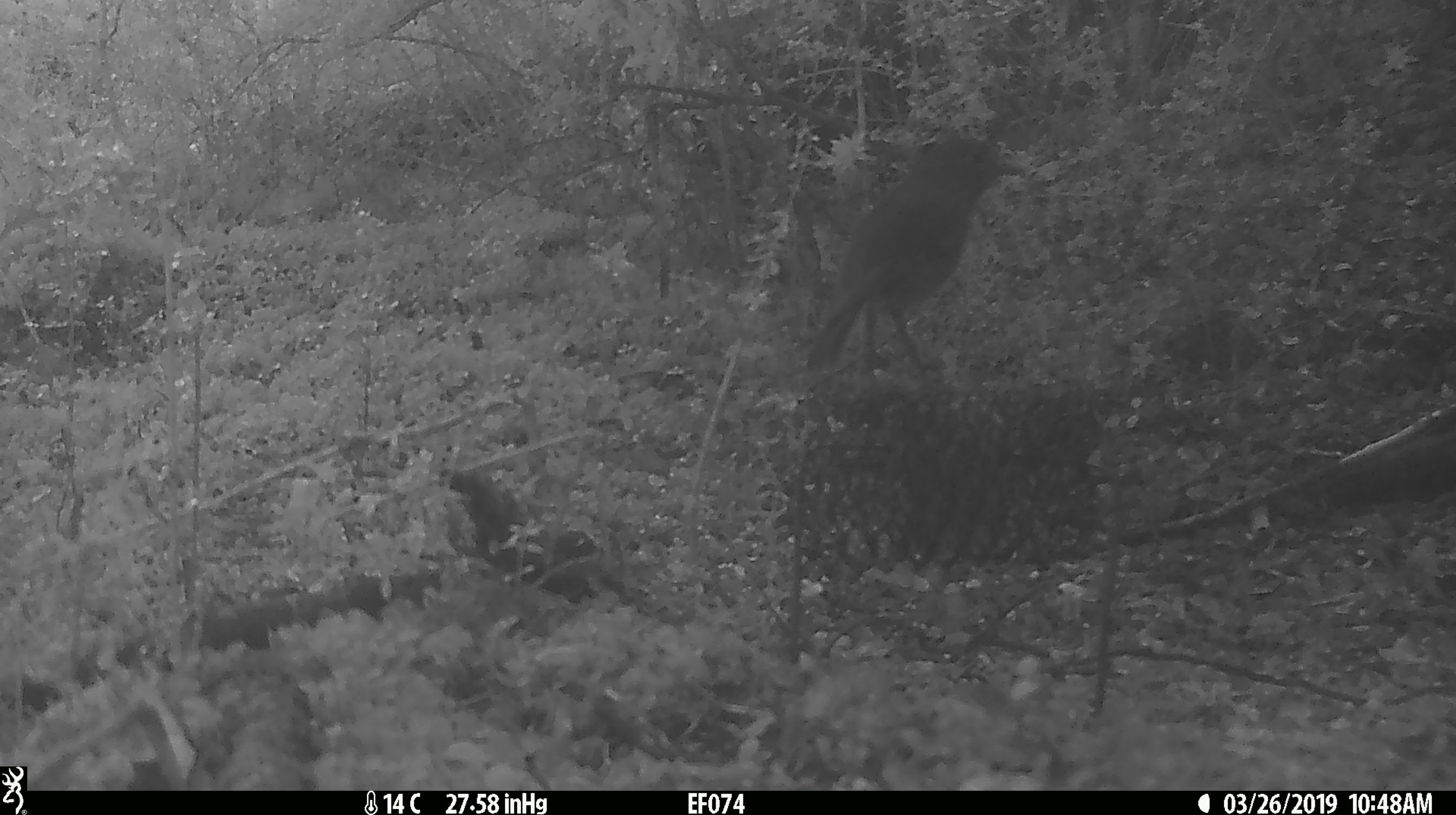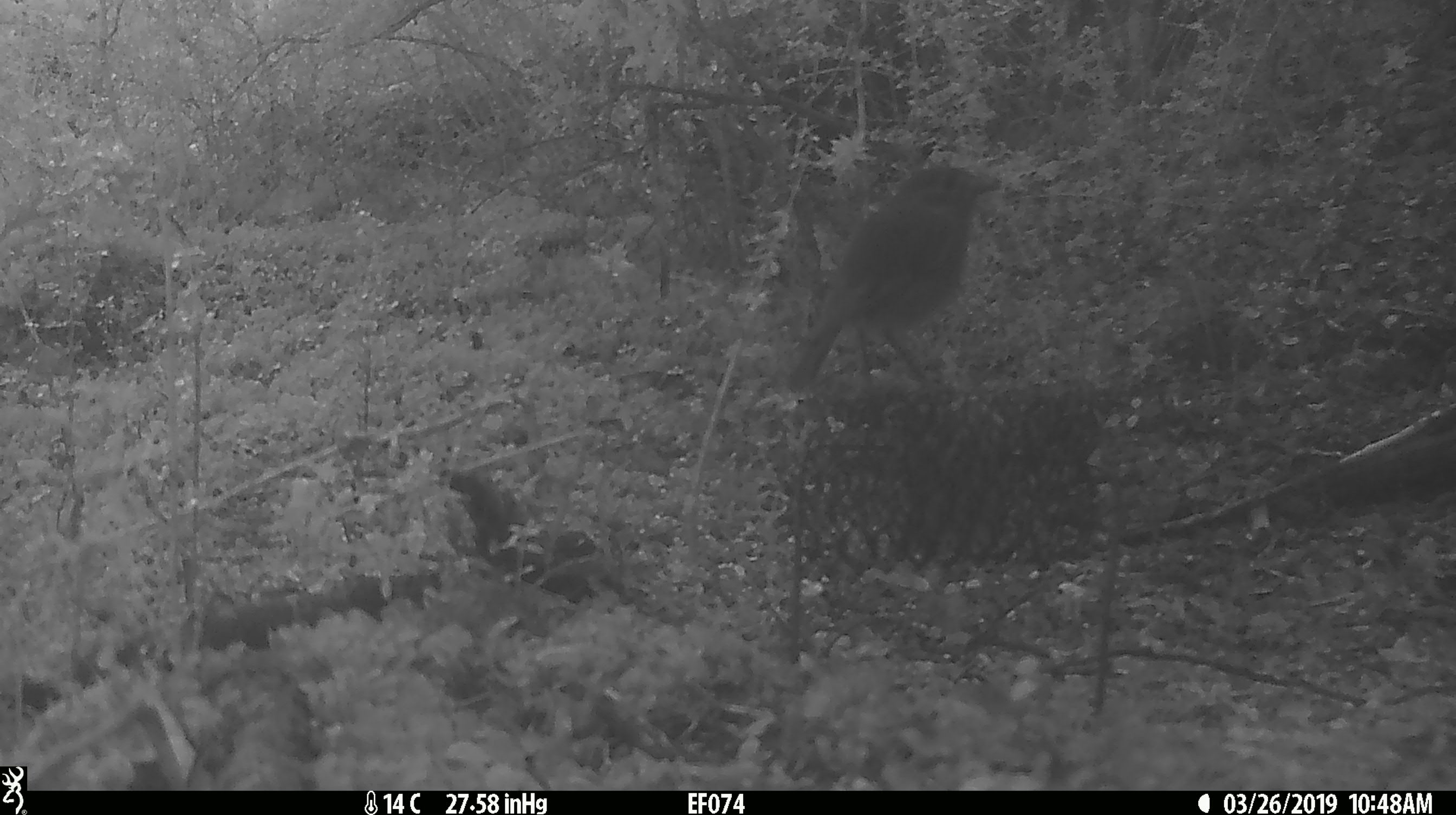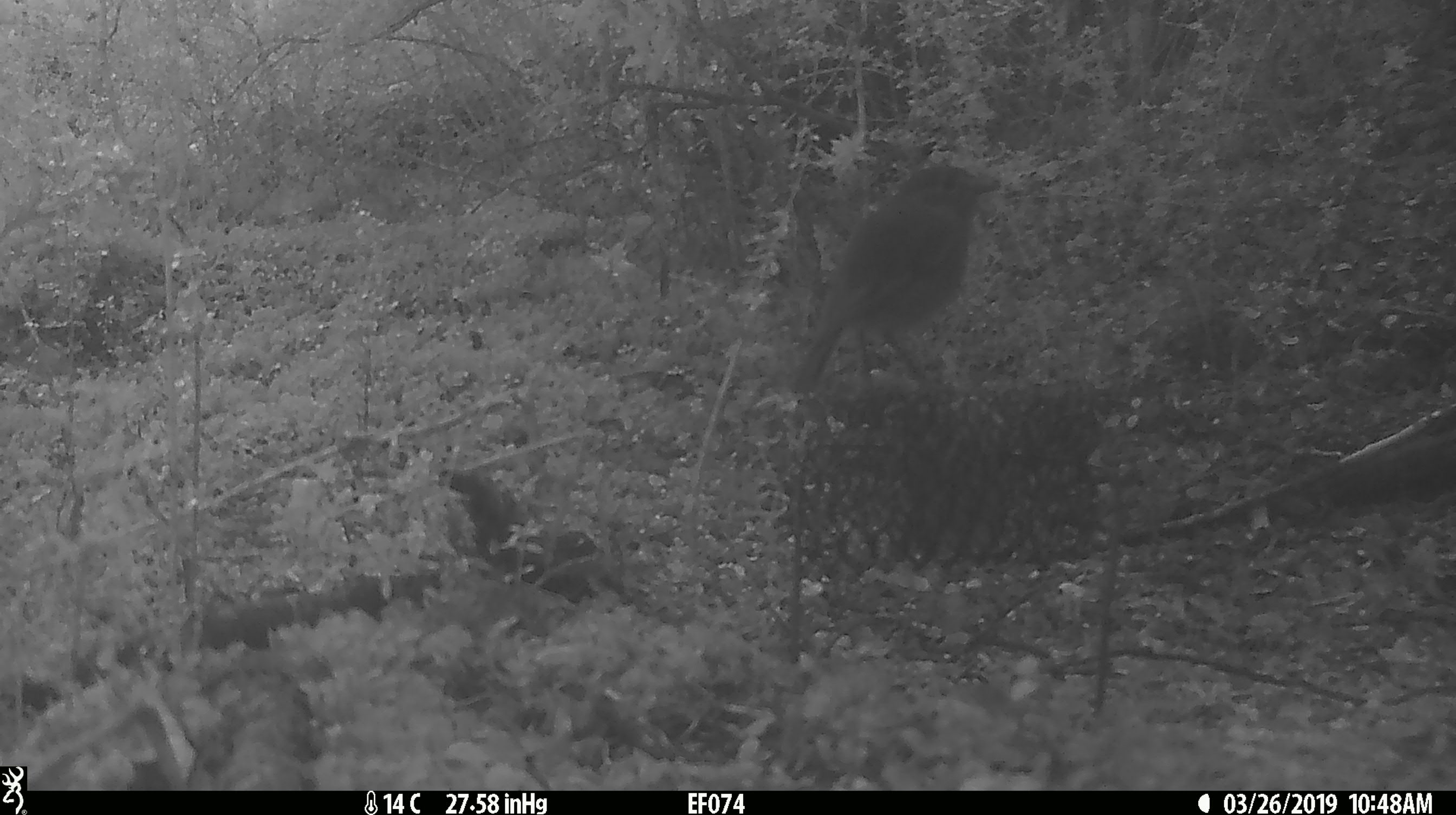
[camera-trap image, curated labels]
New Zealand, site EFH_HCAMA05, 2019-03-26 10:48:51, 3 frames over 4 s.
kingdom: Animalia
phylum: Chordata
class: Aves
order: Passeriformes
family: Petroicidae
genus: Petroica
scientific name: Petroica australis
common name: new zealand robin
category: robin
Robin (new zealand robin) (Petroica australis).